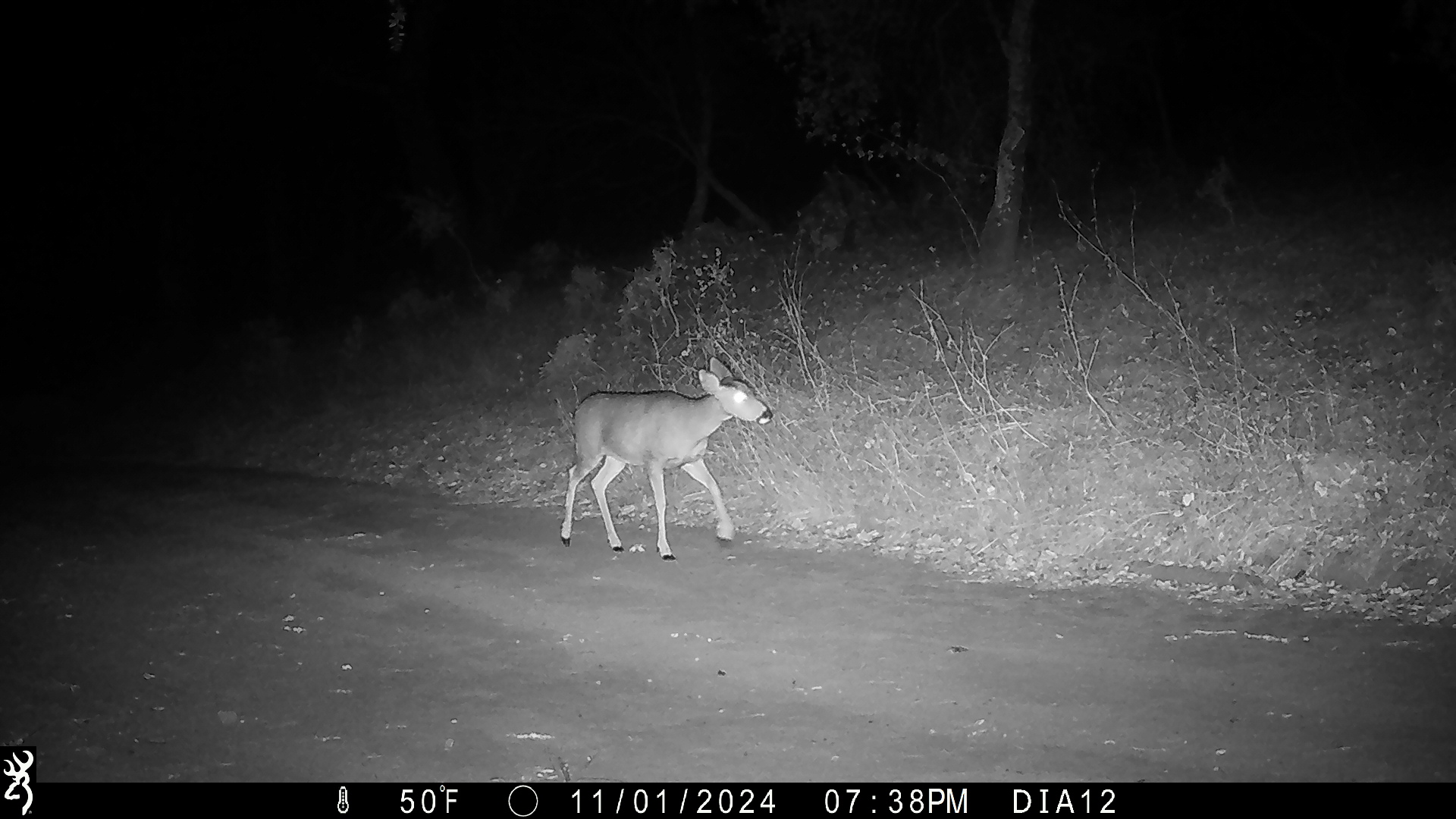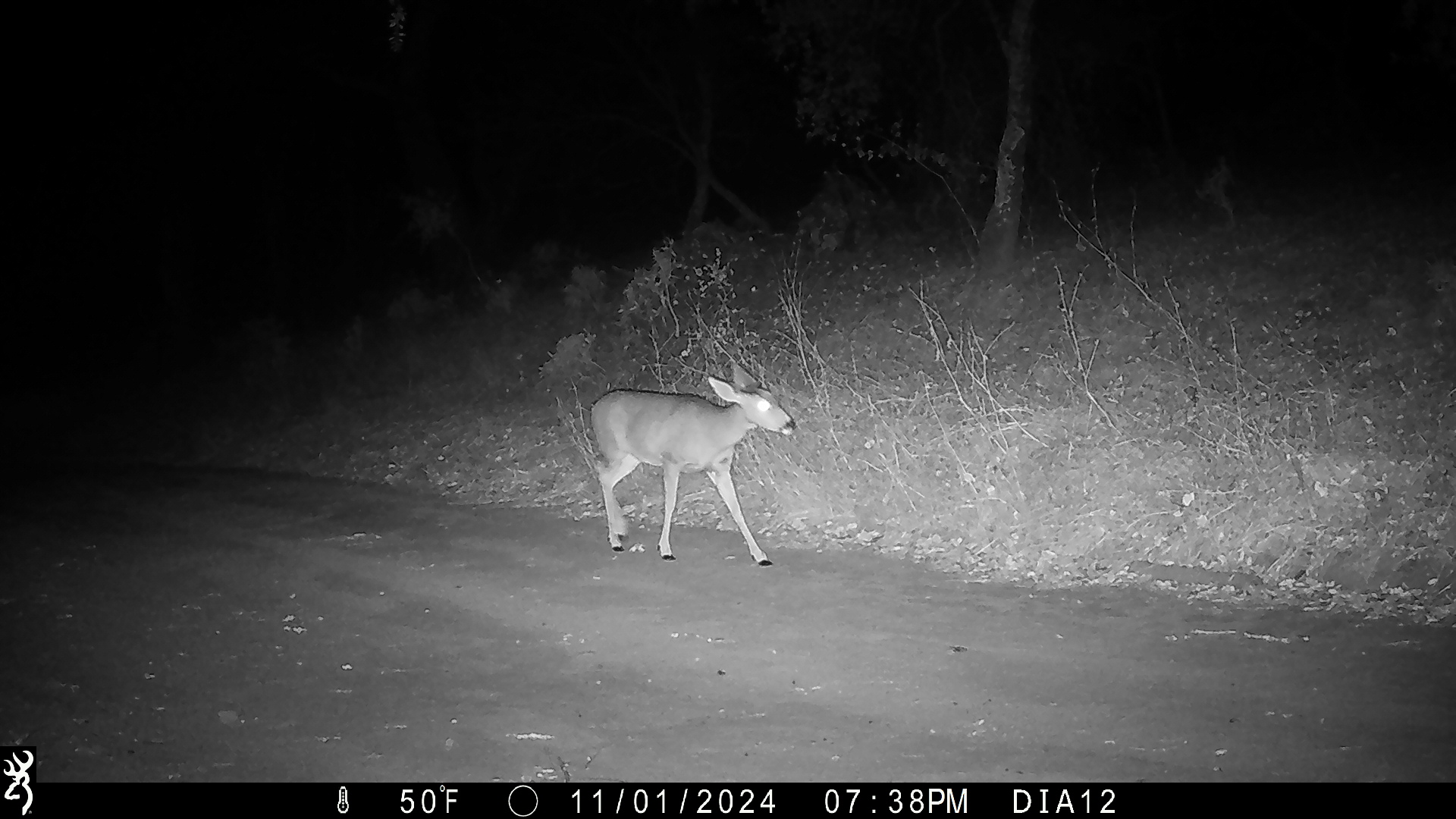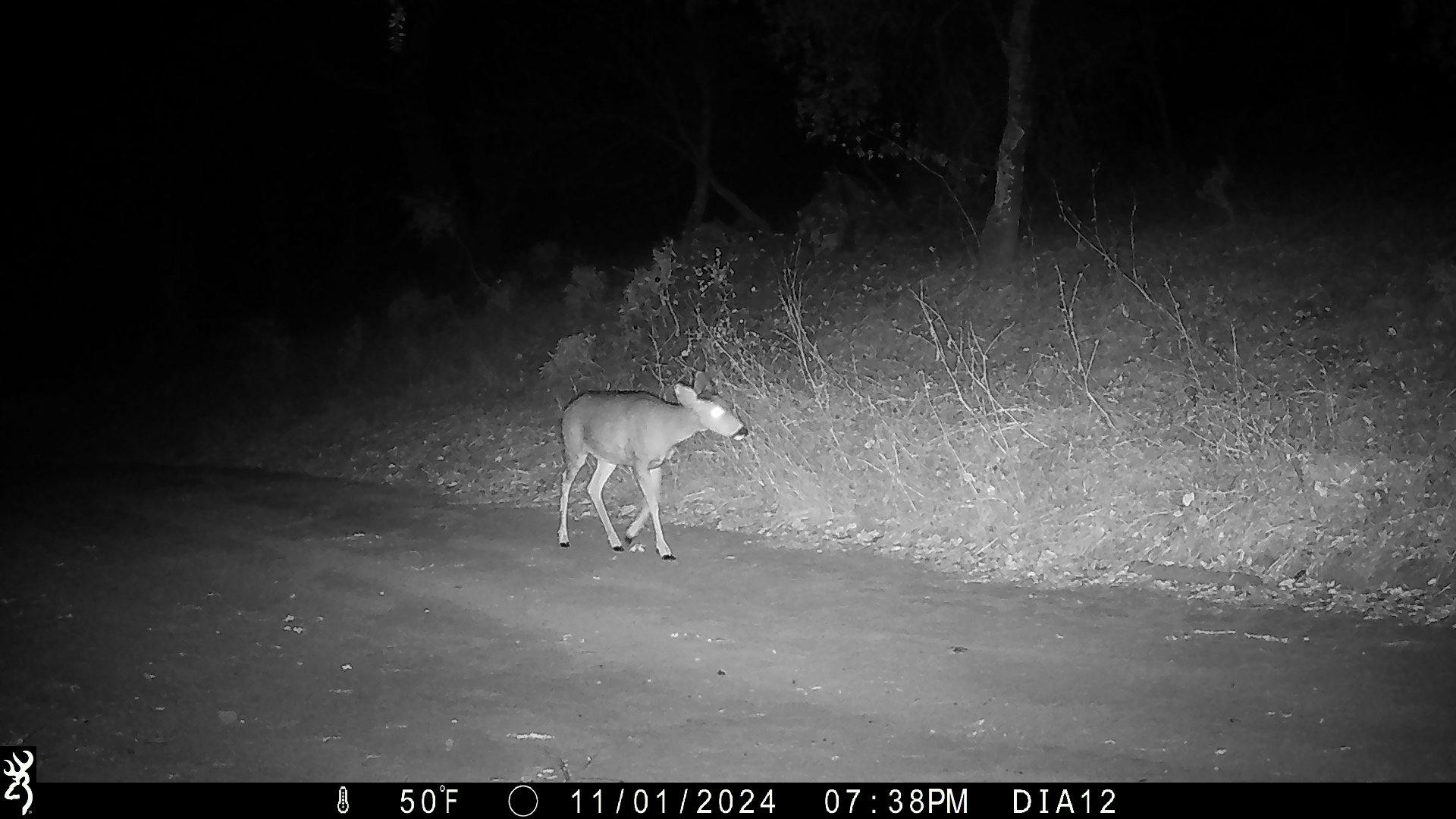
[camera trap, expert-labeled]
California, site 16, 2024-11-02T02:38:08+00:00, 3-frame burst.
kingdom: Animalia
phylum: Chordata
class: Mammalia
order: Artiodactyla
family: Cervidae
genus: Odocoileus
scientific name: Odocoileus hemionus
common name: mule deer